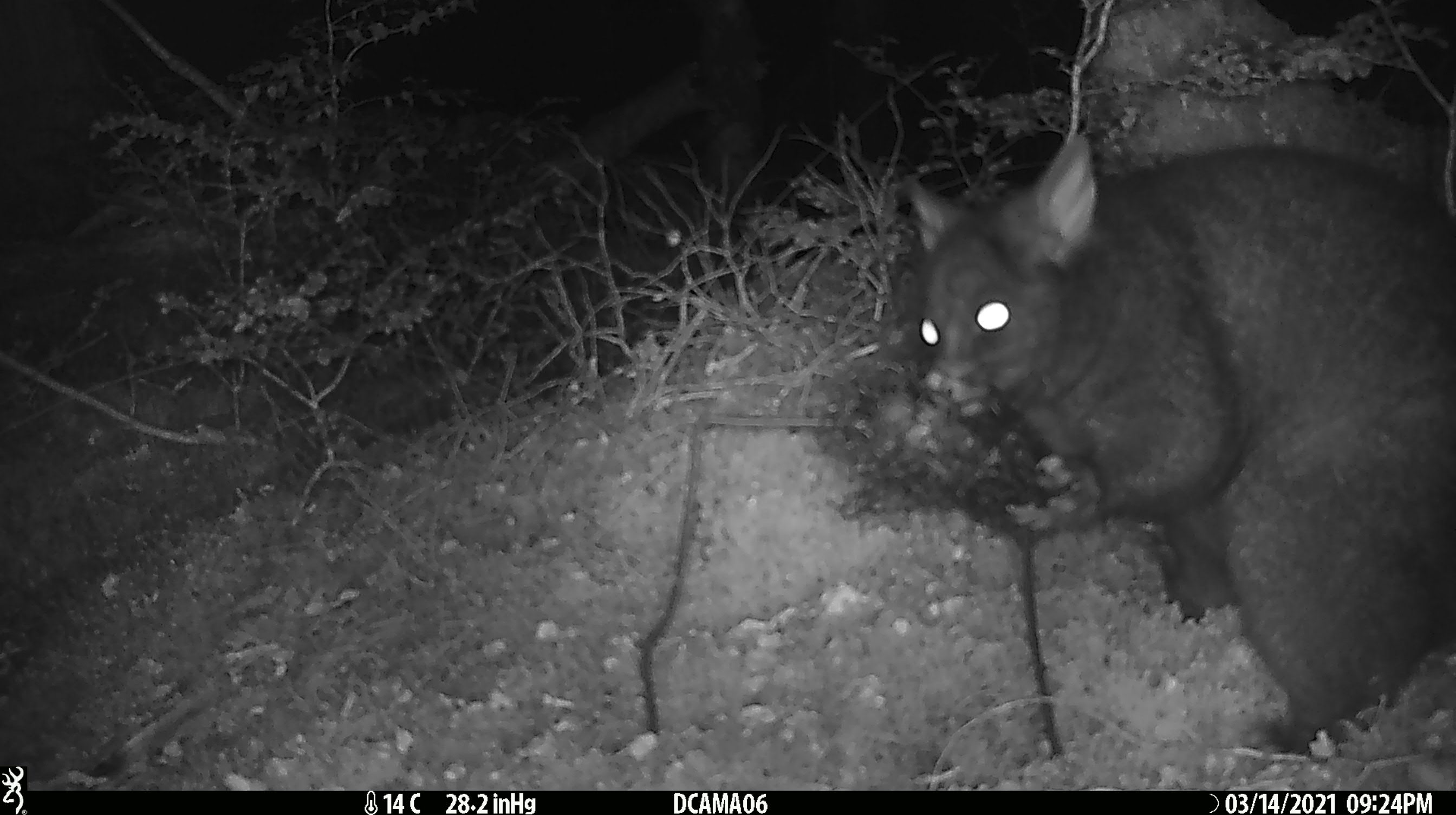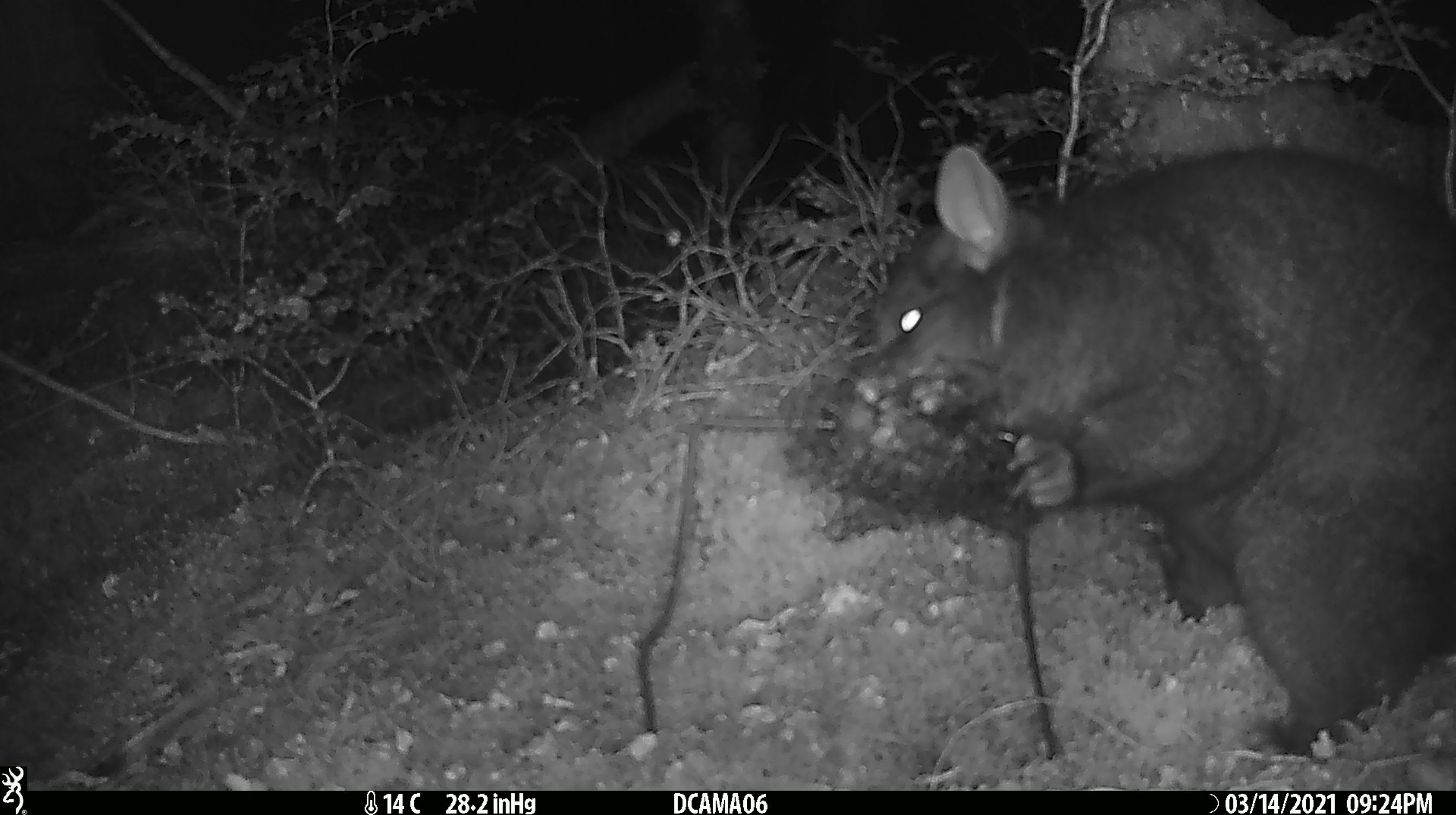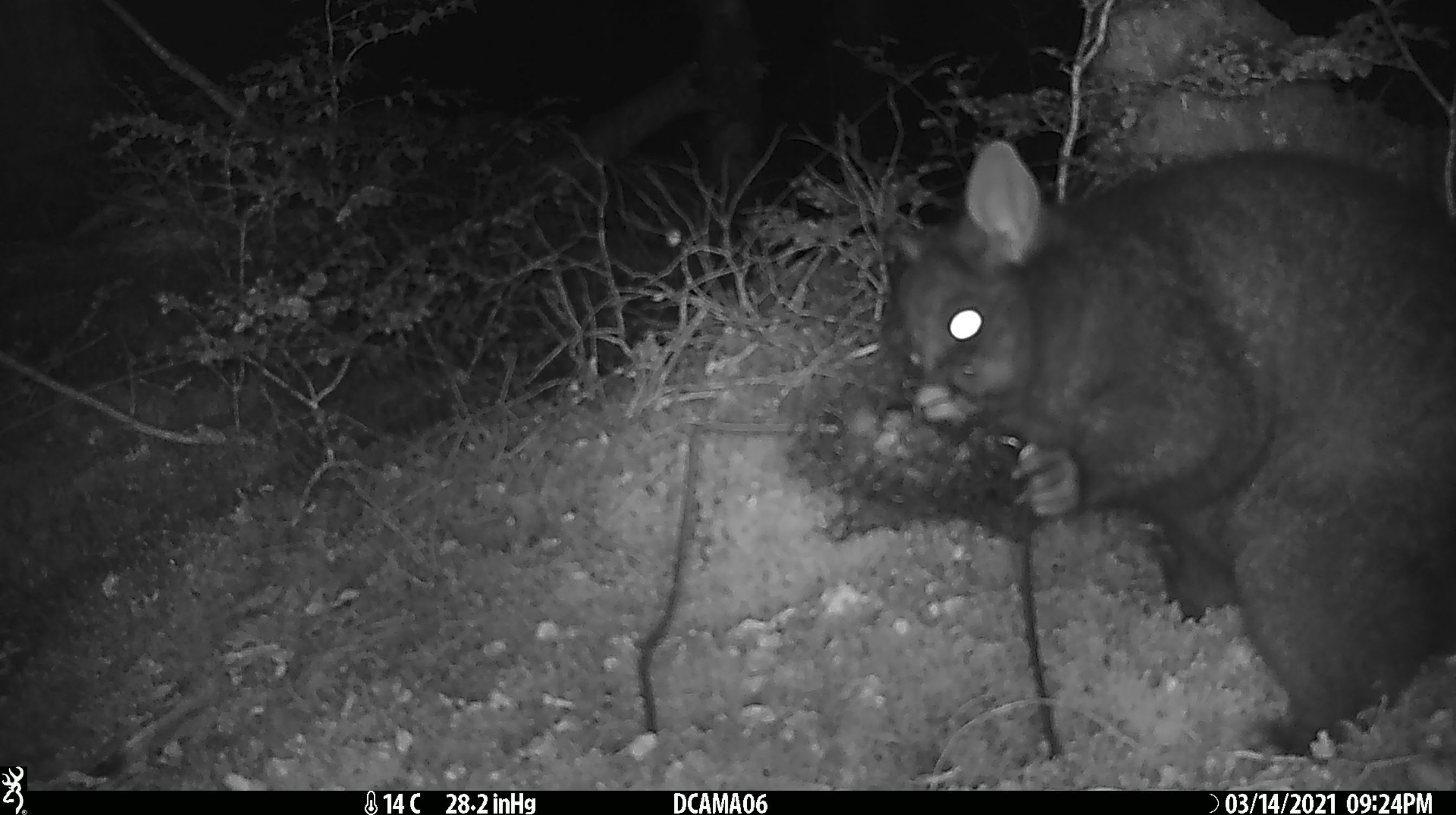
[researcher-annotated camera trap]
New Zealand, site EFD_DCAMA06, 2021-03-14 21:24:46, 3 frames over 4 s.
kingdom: Animalia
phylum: Chordata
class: Mammalia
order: Diprotodontia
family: Phalangeridae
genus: Trichosurus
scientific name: Trichosurus vulpecula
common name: common brushtail possum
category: possum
Possum (common brushtail possum) (Trichosurus vulpecula).